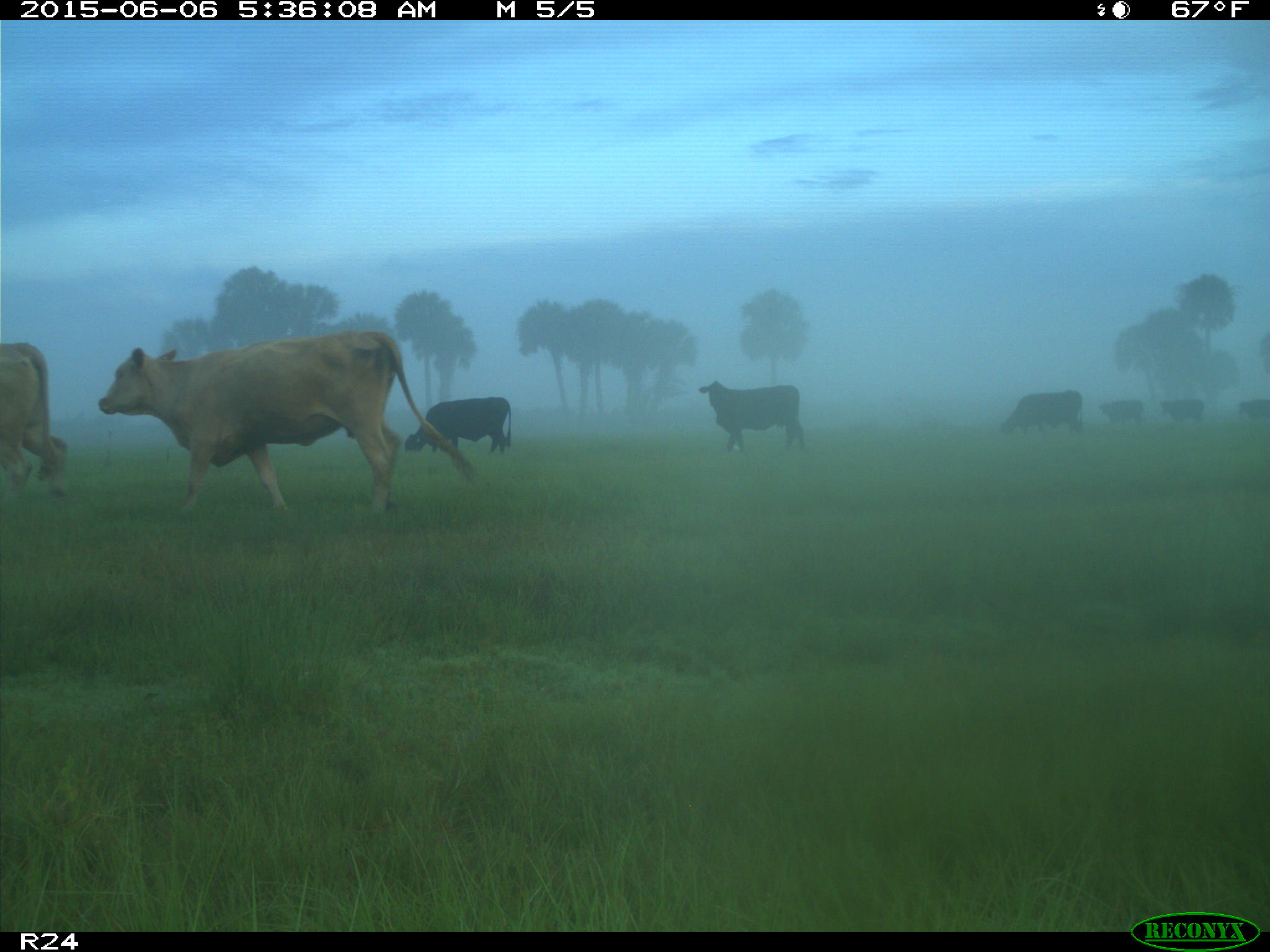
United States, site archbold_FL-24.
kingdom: Animalia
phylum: Chordata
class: Mammalia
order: Artiodactyla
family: Bovidae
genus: Bos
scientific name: Bos taurus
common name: domestic cow